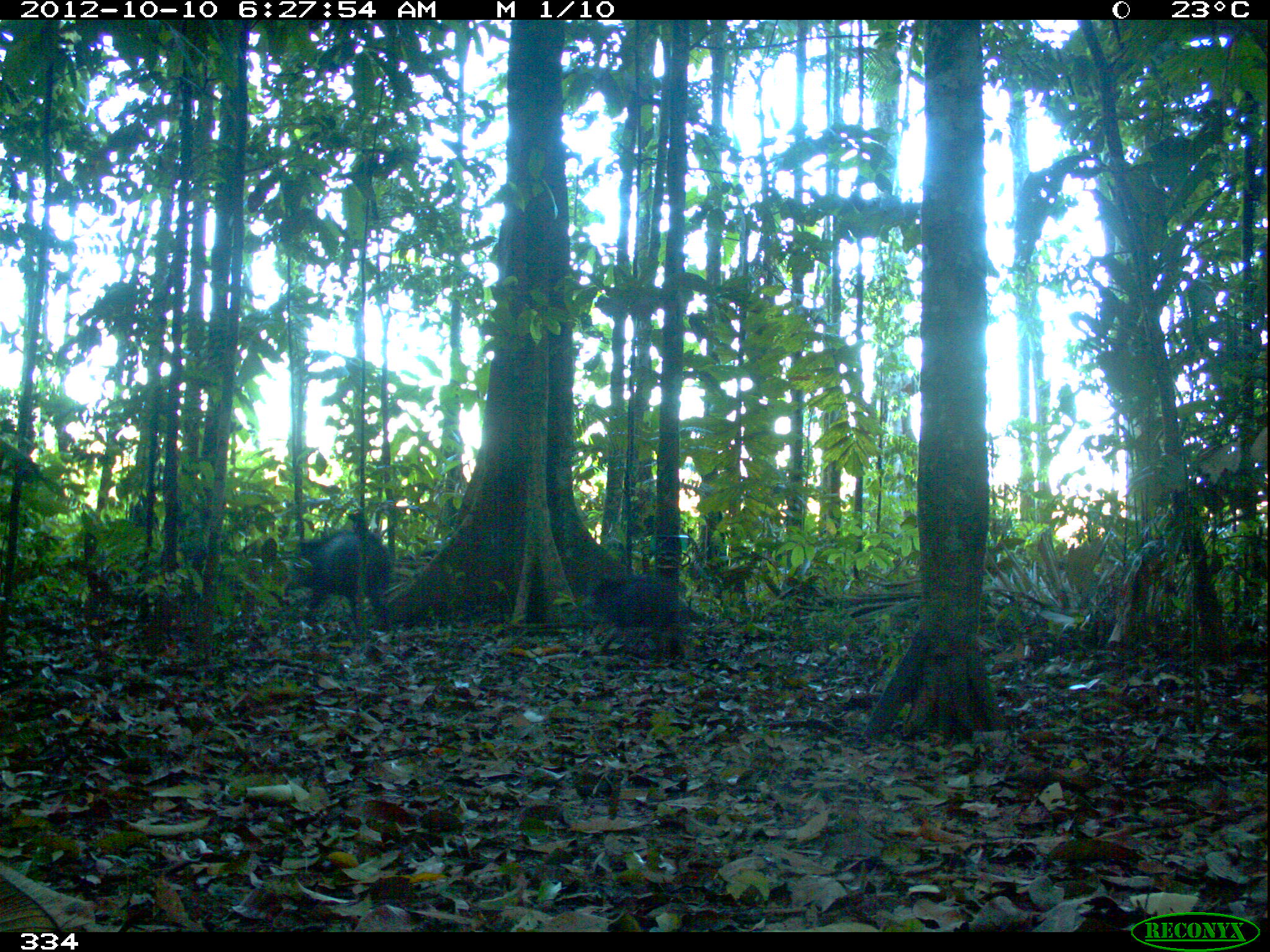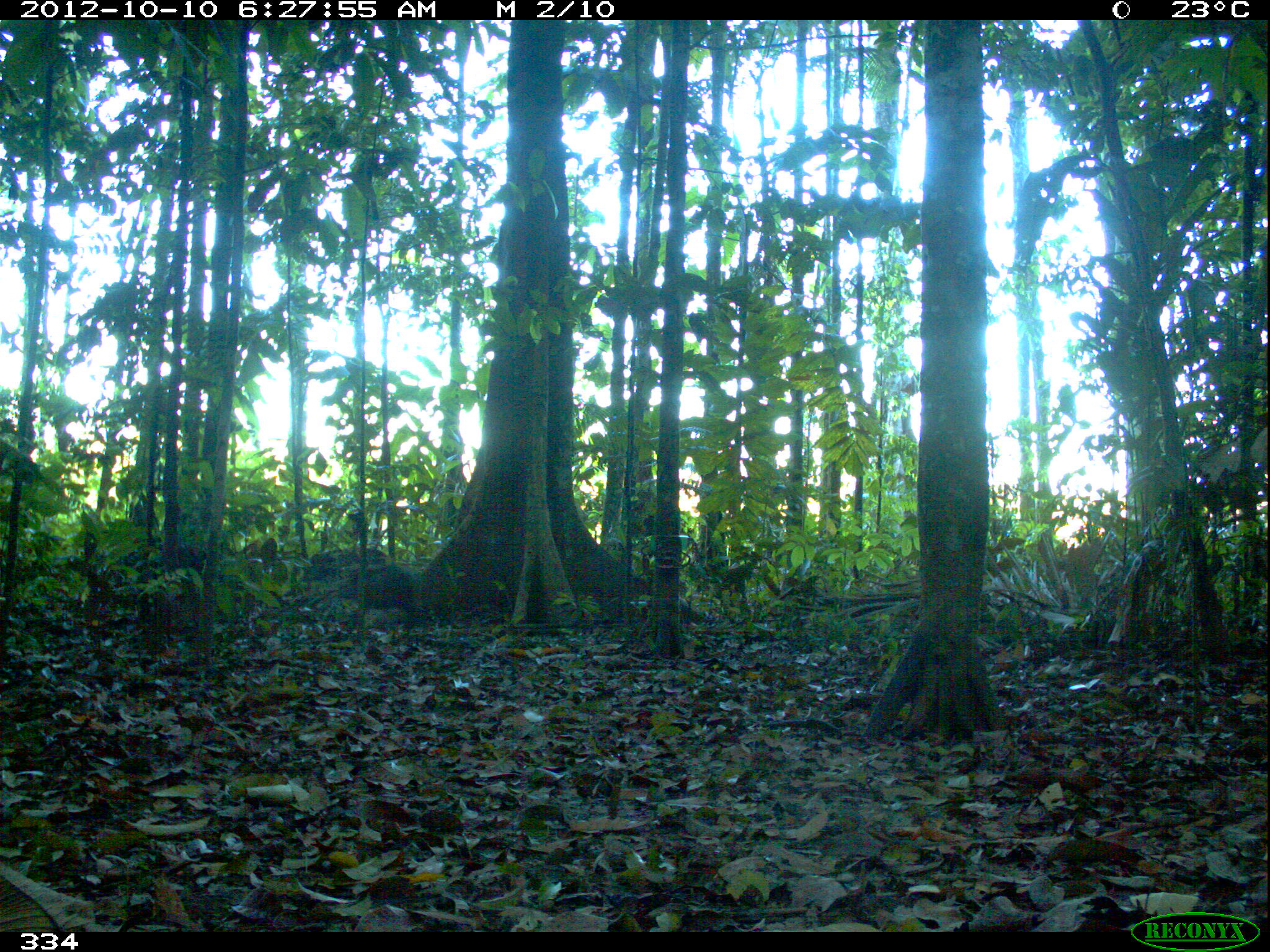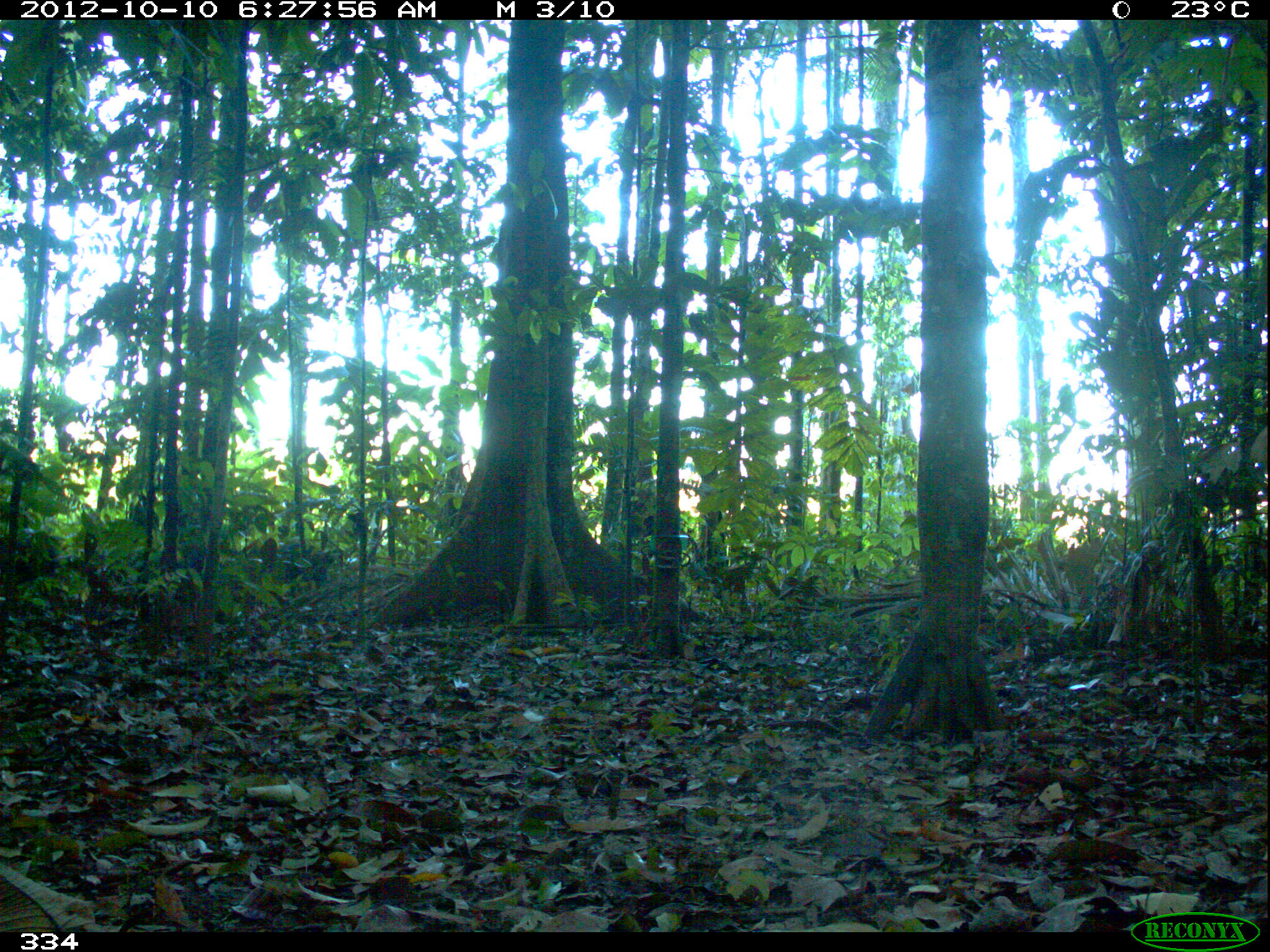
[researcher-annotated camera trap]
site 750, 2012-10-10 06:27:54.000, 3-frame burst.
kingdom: Animalia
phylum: Chordata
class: Mammalia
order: Artiodactyla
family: Tayassuidae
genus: Tayassu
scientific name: Tayassu pecari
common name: white-lipped peccary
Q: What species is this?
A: Tayassu pecari (white-lipped peccary).